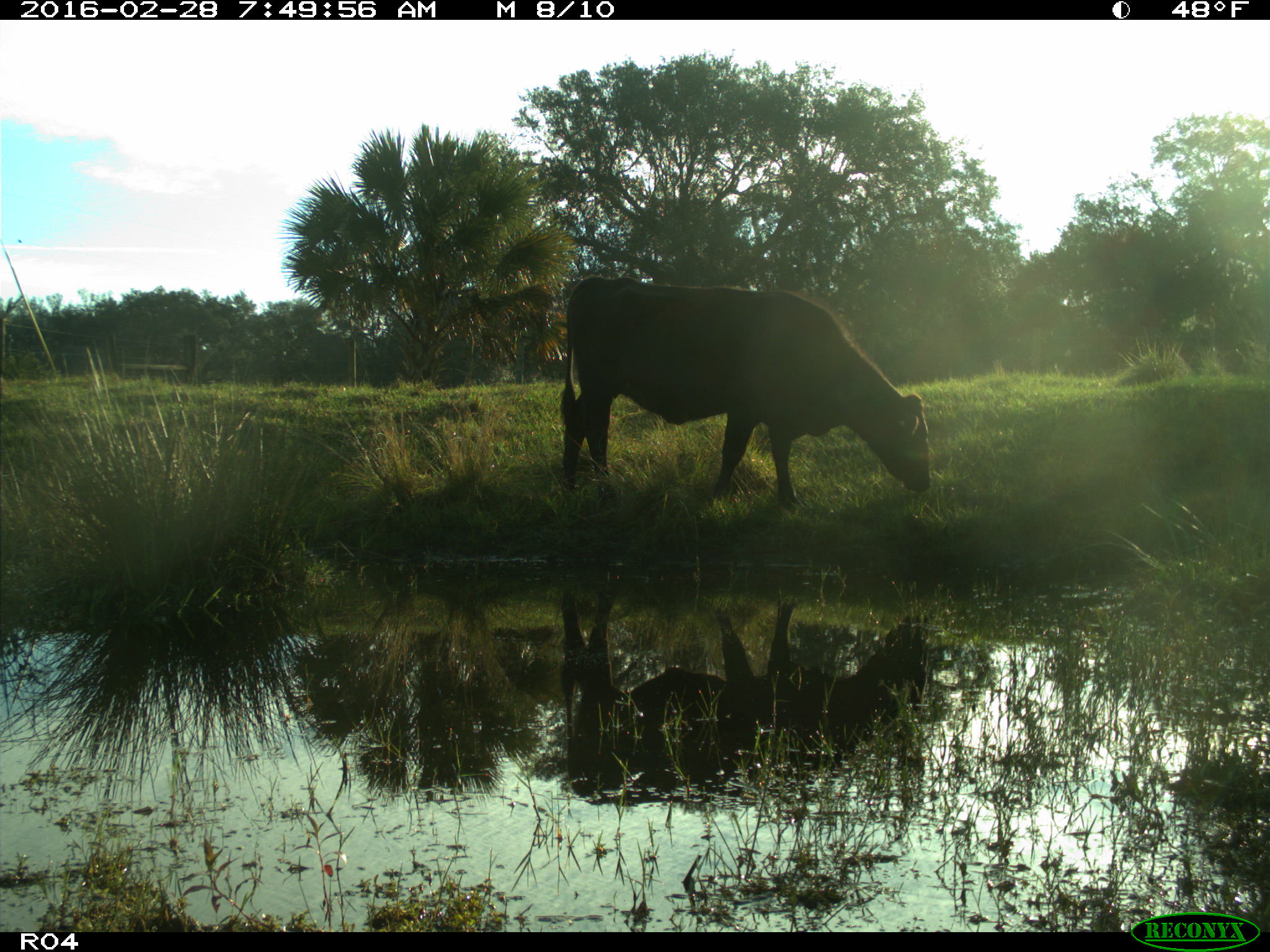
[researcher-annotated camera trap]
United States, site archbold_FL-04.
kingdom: Animalia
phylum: Chordata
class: Mammalia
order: Artiodactyla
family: Bovidae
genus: Bos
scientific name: Bos taurus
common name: domestic cow